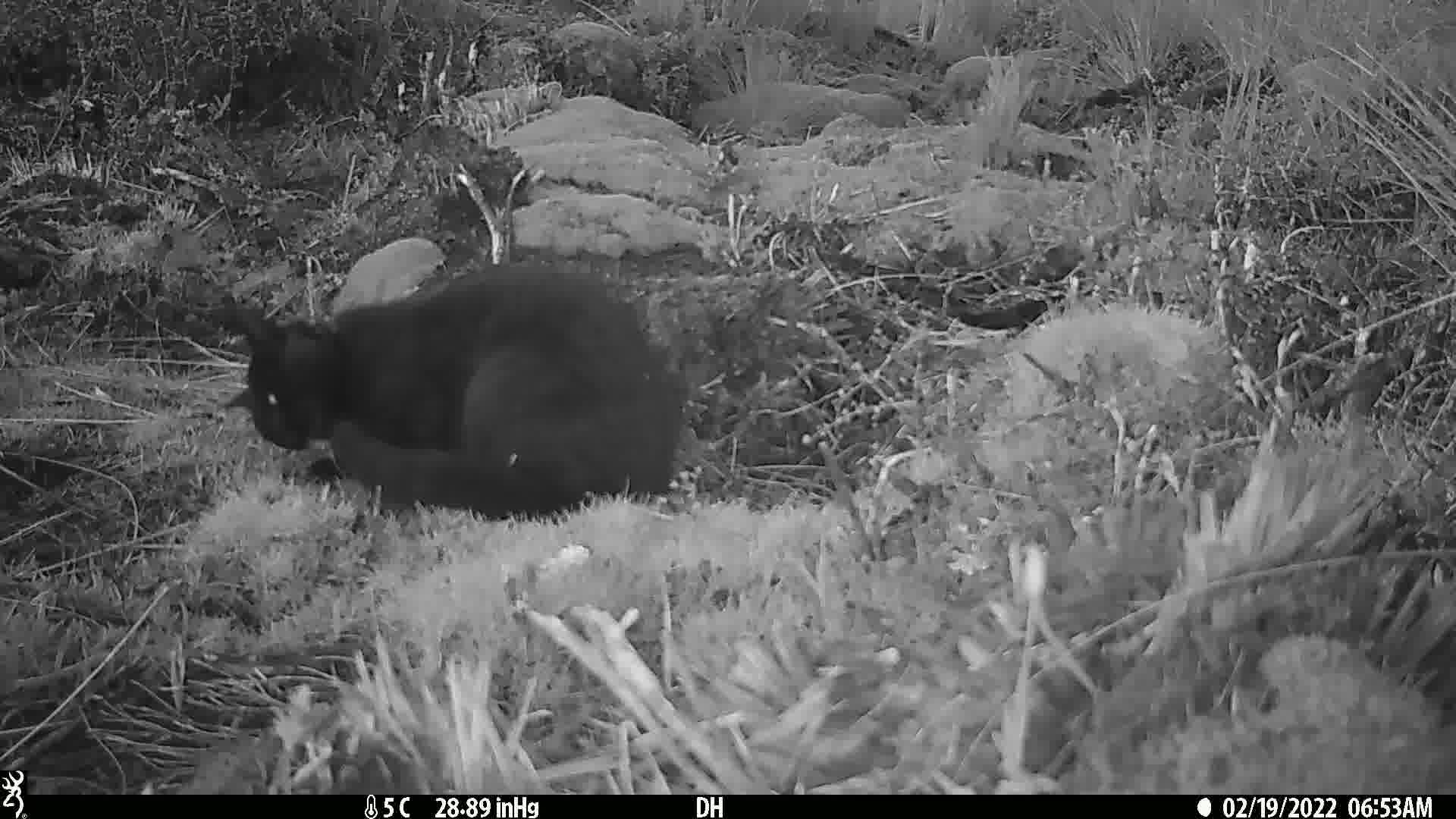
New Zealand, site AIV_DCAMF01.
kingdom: Animalia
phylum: Chordata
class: Mammalia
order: Carnivora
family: Felidae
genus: Felis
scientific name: Felis catus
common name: domestic cat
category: cat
Cat (domestic cat) (Felis catus).